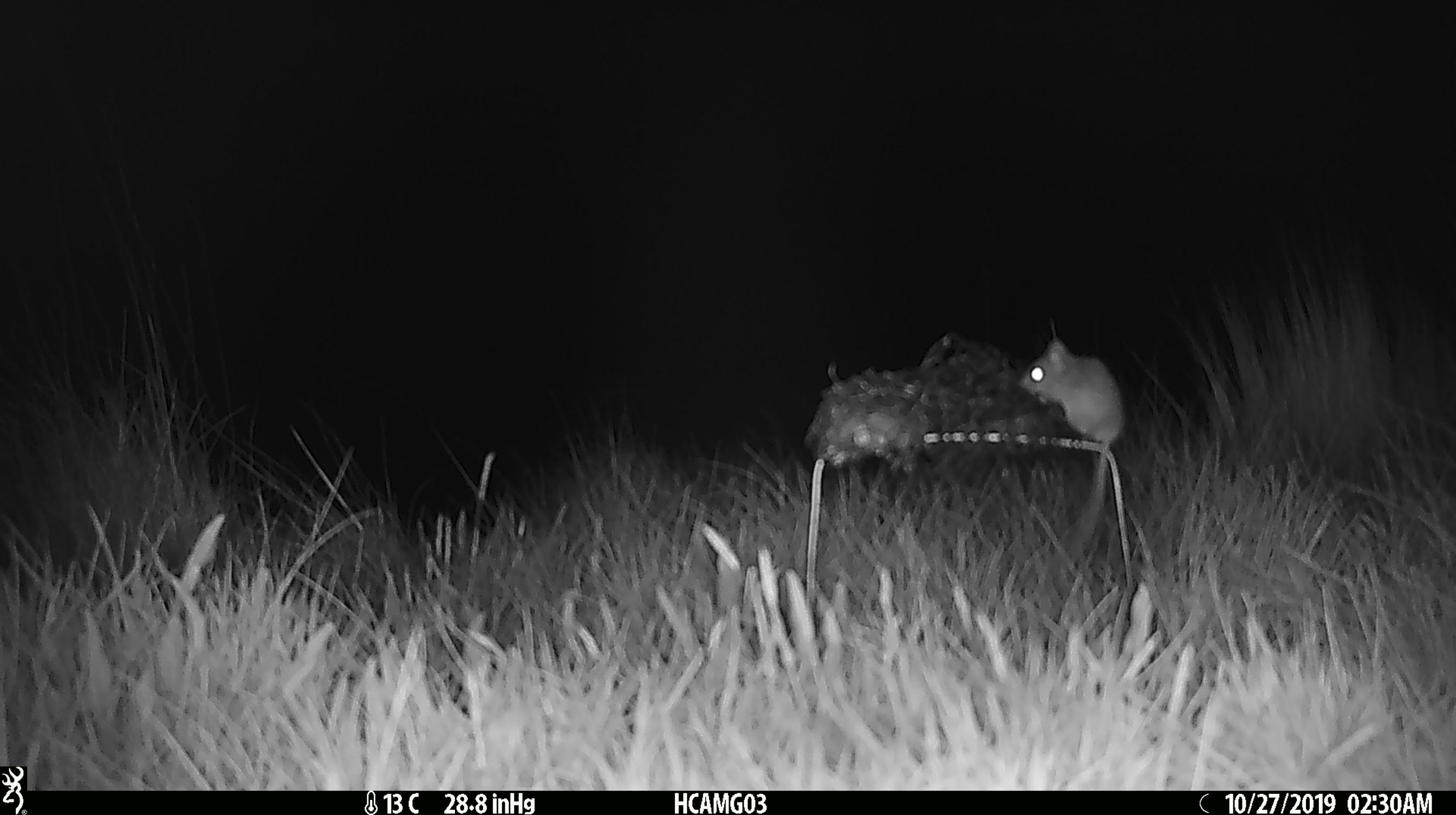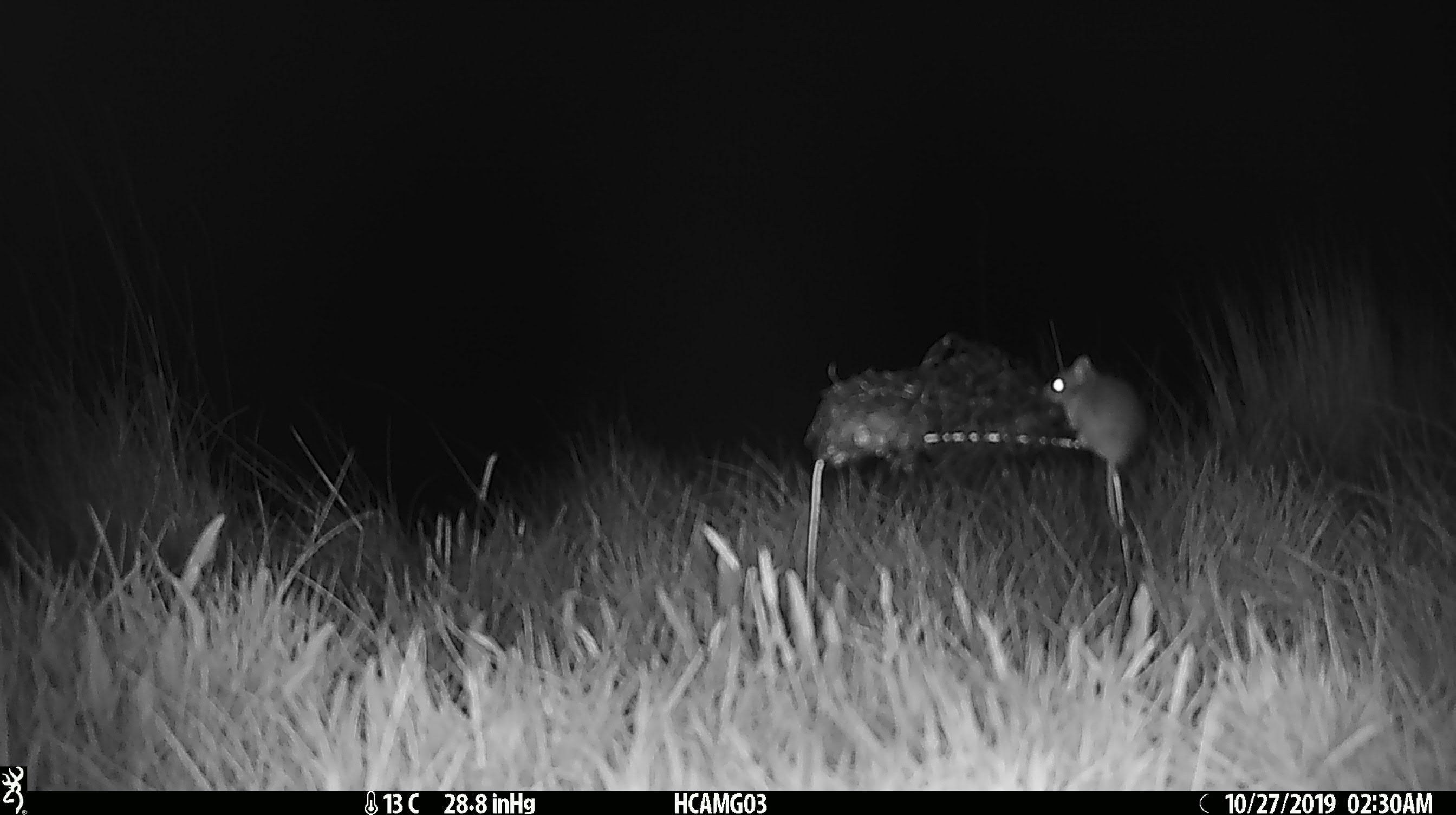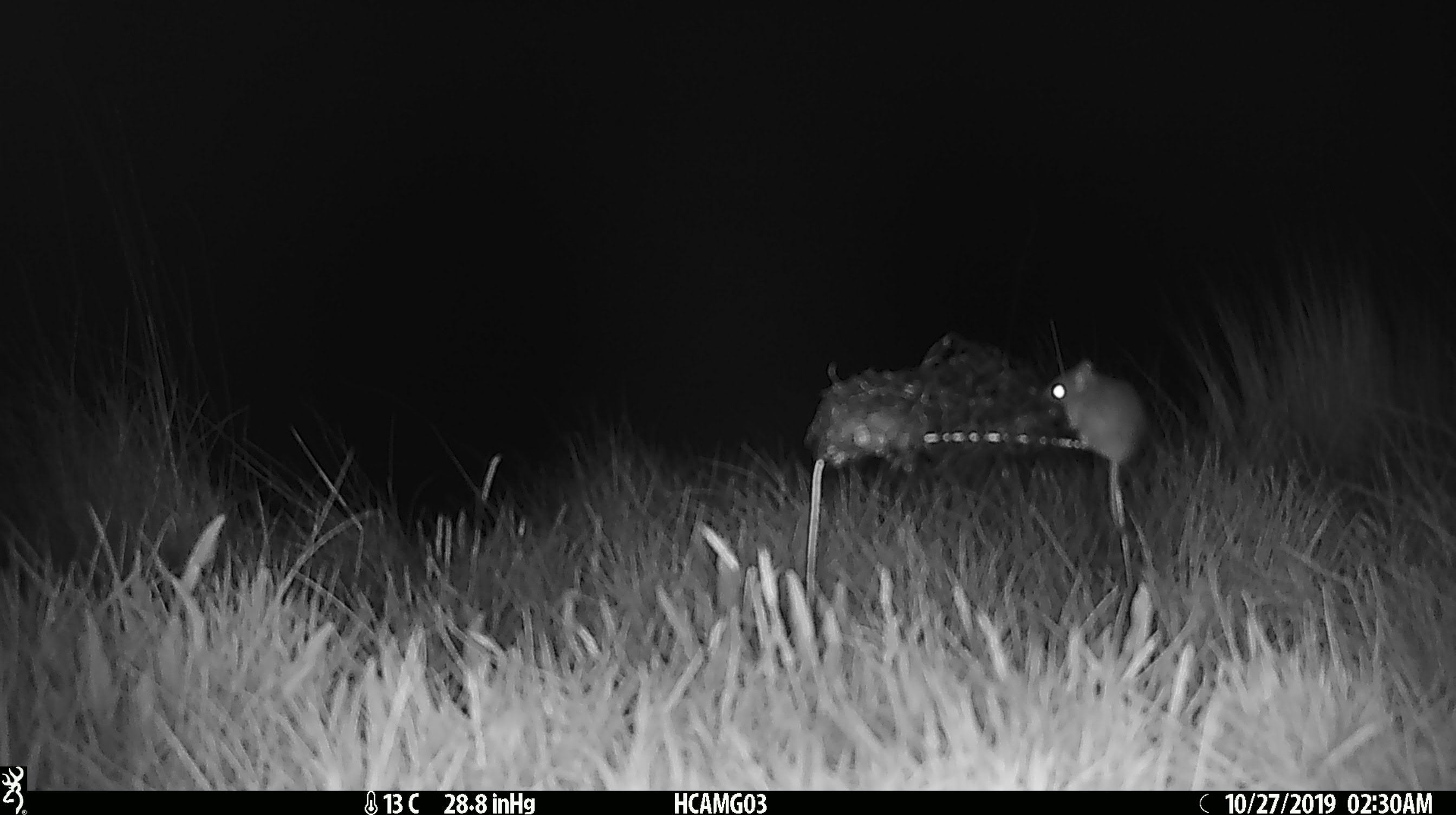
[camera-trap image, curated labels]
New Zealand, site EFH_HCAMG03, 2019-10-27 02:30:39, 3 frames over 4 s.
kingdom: Animalia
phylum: Chordata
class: Mammalia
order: Rodentia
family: Muridae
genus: Mus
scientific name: Mus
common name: mouse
Mouse (Mus).